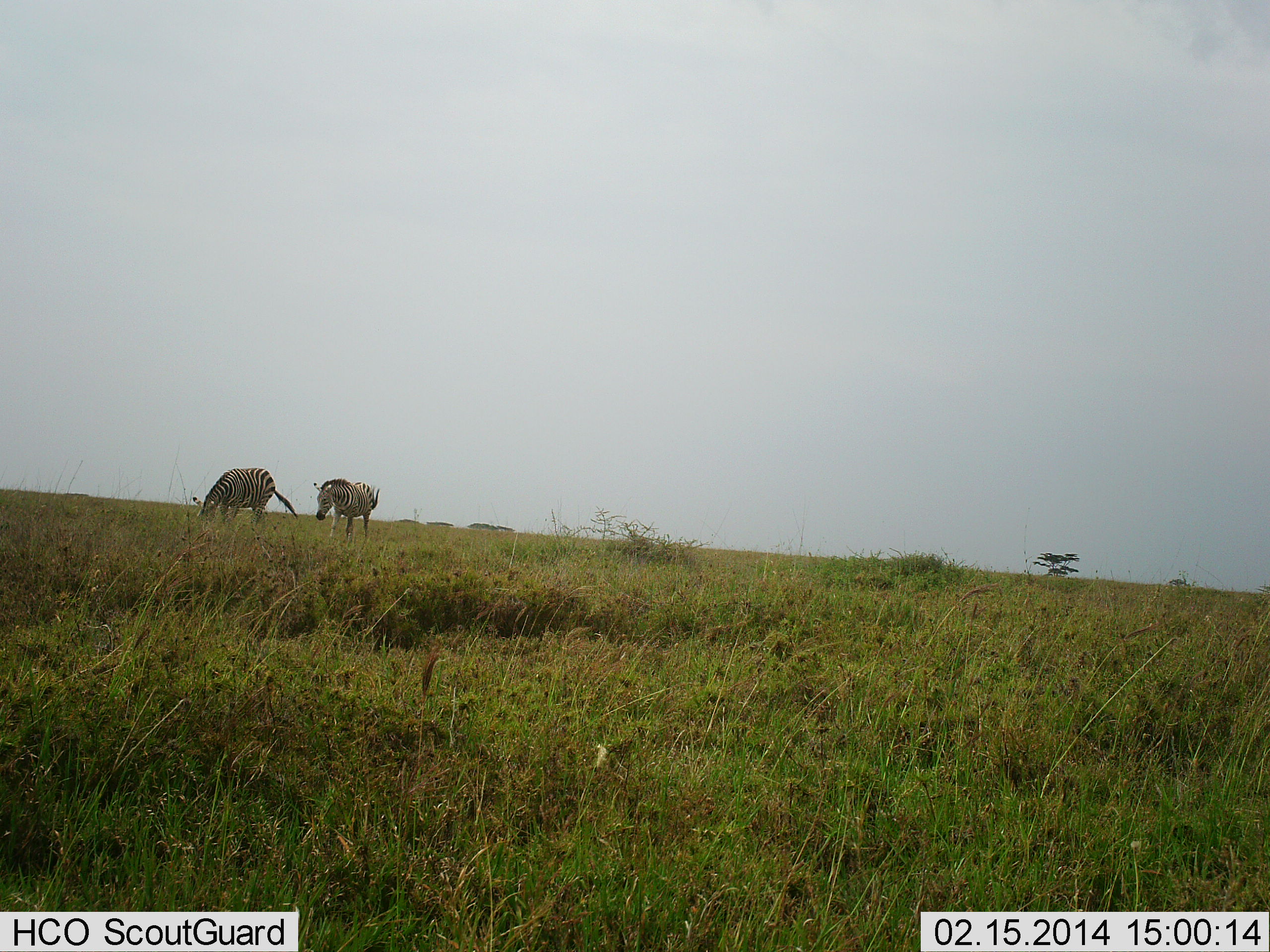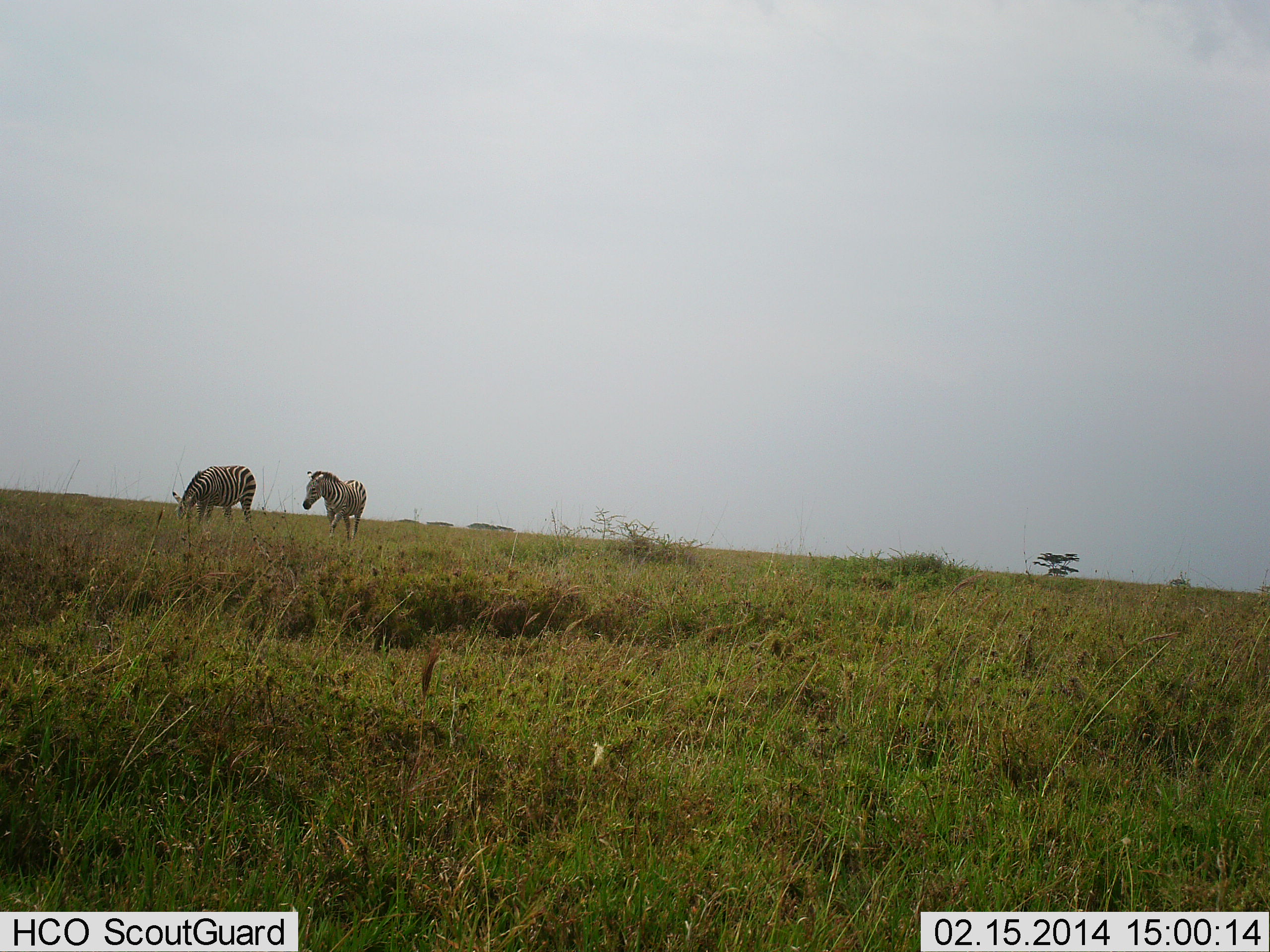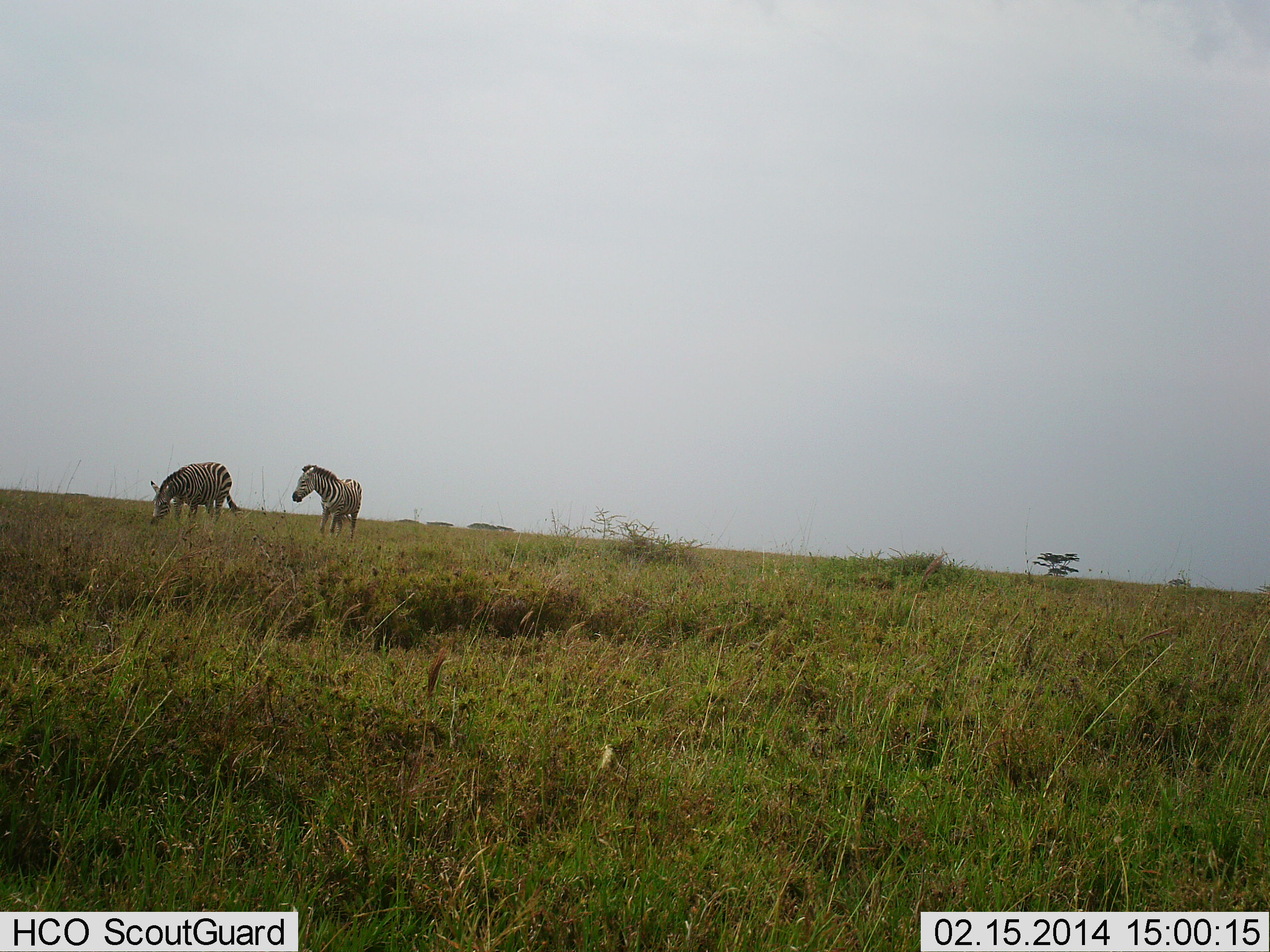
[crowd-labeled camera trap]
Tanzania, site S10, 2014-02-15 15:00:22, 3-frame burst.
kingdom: Animalia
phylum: Chordata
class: Mammalia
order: Perissodactyla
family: Equidae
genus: Equus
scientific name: Equus quagga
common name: plains zebra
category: zebra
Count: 2.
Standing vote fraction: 20%.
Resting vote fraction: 0%.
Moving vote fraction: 80%.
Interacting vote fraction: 0%.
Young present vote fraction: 0%.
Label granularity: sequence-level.